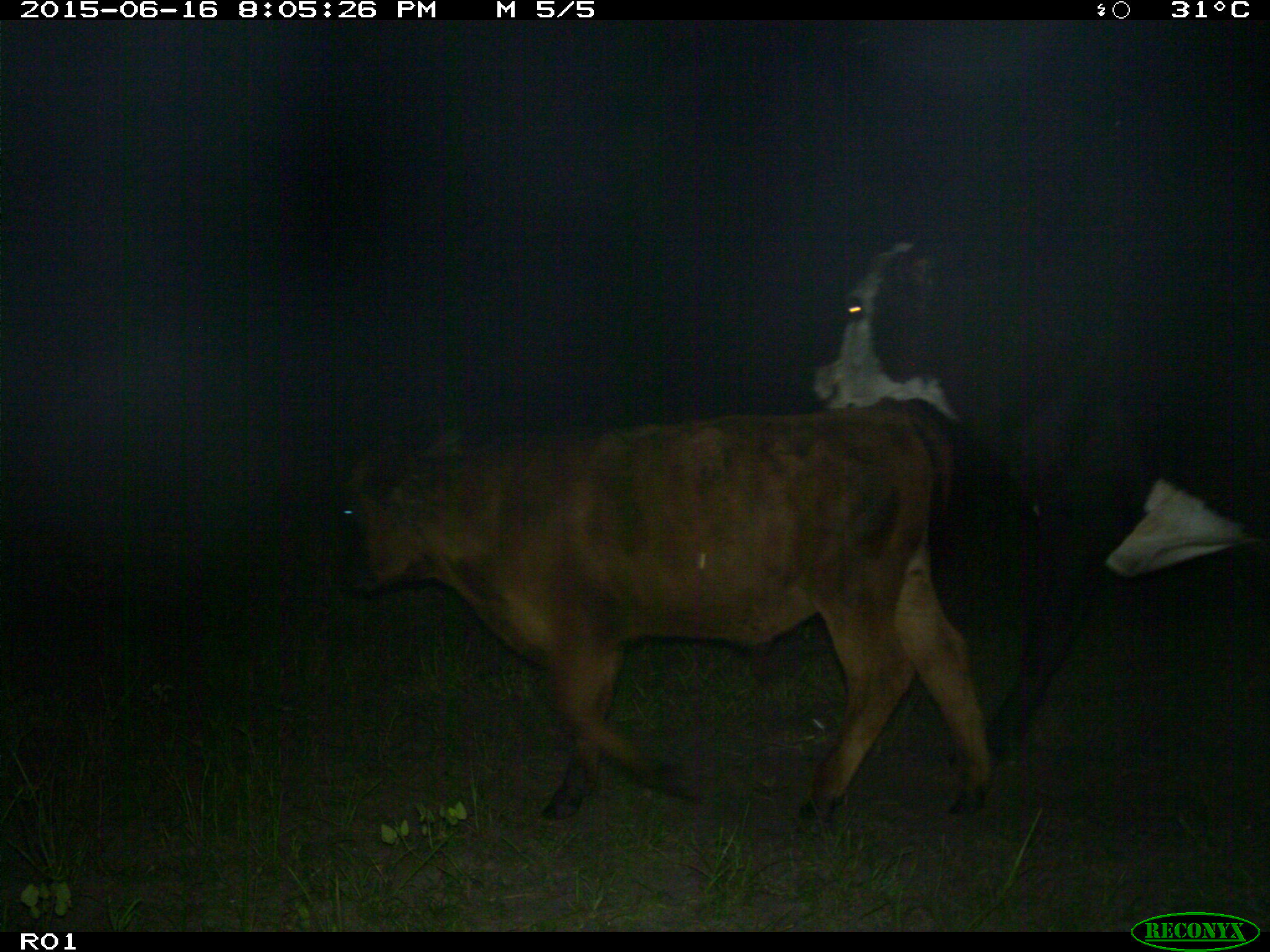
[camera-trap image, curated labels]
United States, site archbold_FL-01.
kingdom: Animalia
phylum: Chordata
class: Mammalia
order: Artiodactyla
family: Bovidae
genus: Bos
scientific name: Bos taurus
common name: domestic cow